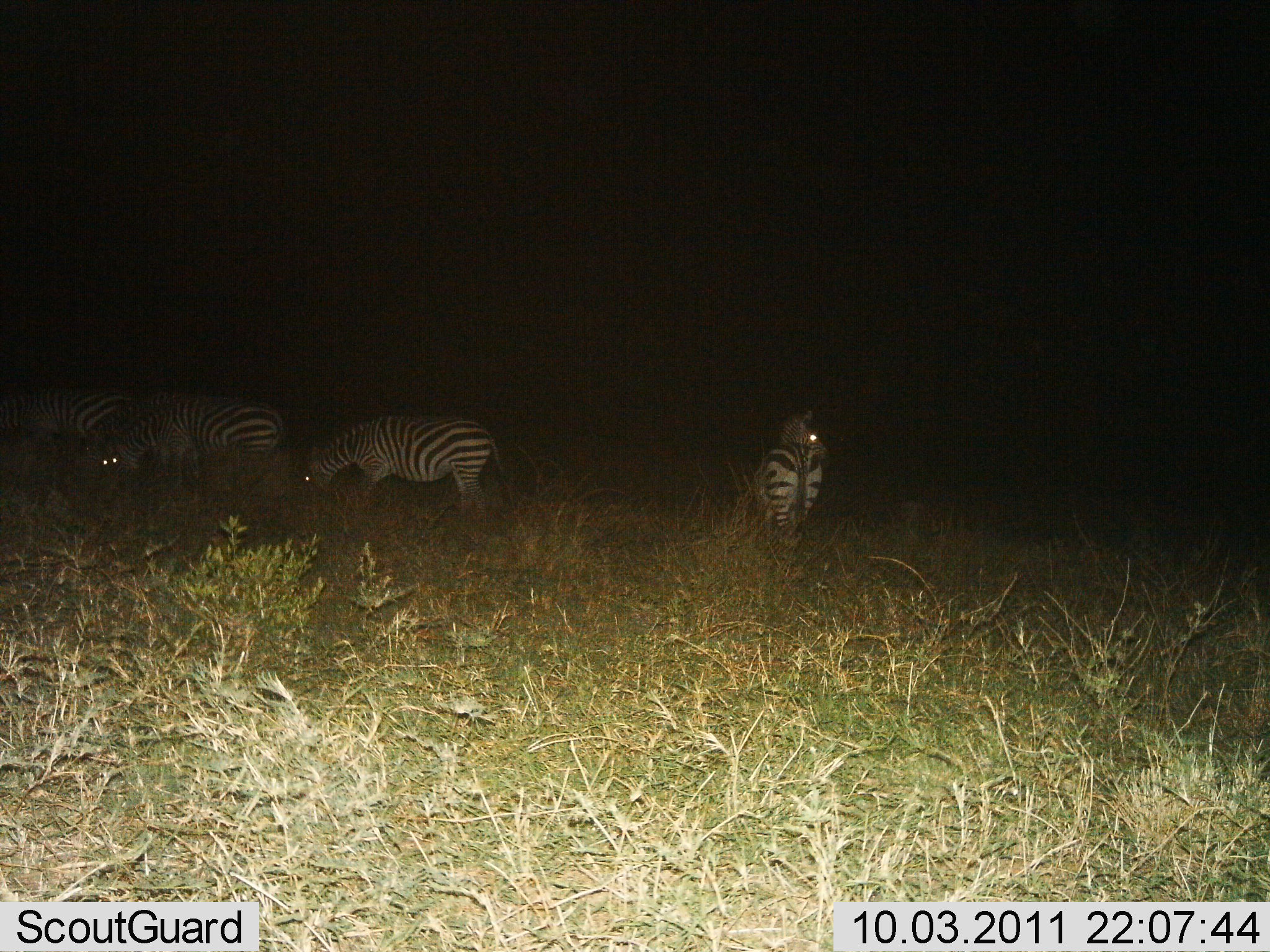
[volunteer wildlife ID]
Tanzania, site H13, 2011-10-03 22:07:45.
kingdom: Animalia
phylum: Chordata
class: Mammalia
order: Perissodactyla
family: Equidae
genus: Equus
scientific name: Equus quagga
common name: plains zebra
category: zebra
Zebra (plains zebra) (Equus quagga), count 4. Behavior (volunteer vote fractions): standing 64%, resting 0%, moving 7%, interacting 0%. Young present (vote fraction): 0%. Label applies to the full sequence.